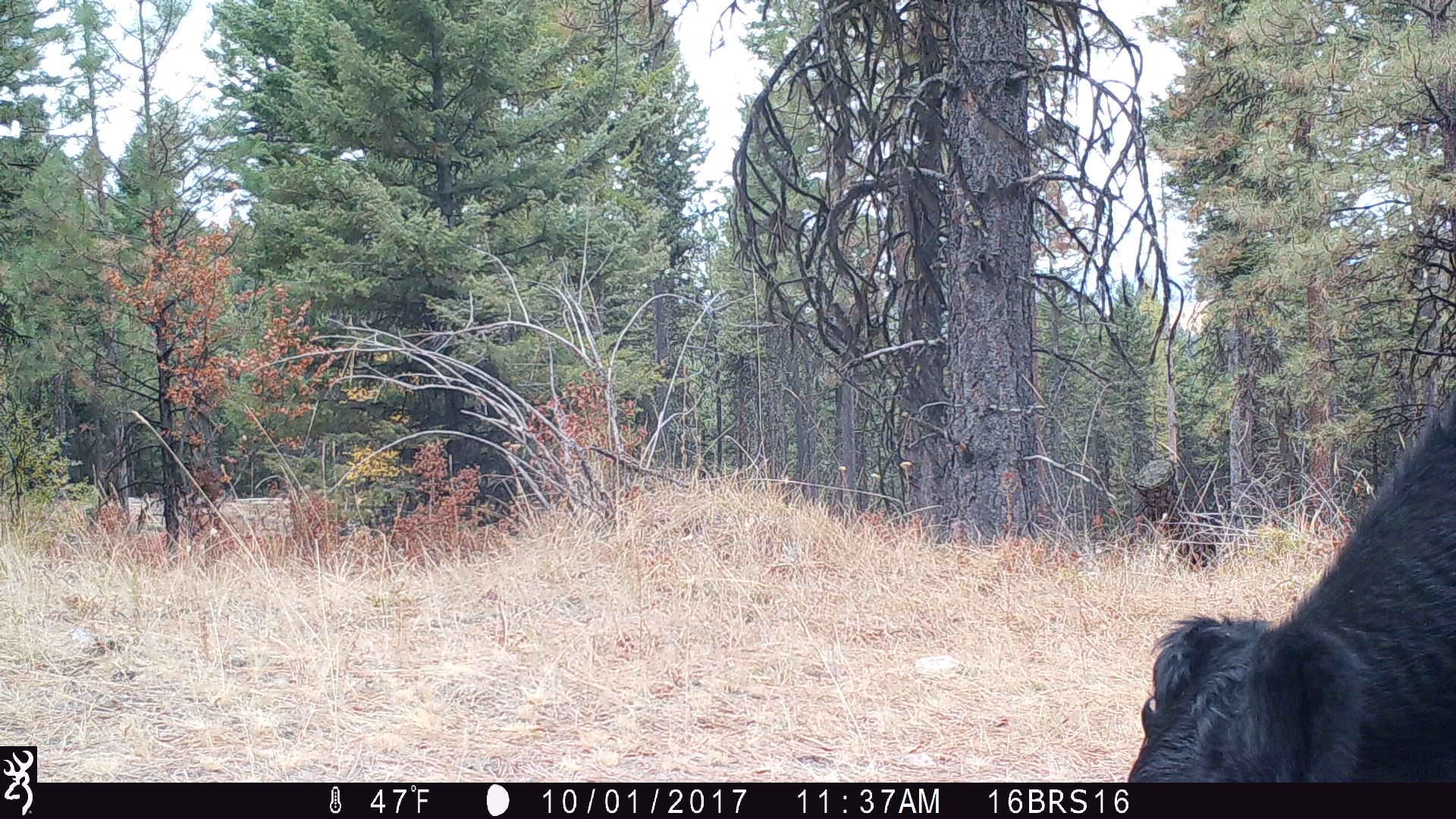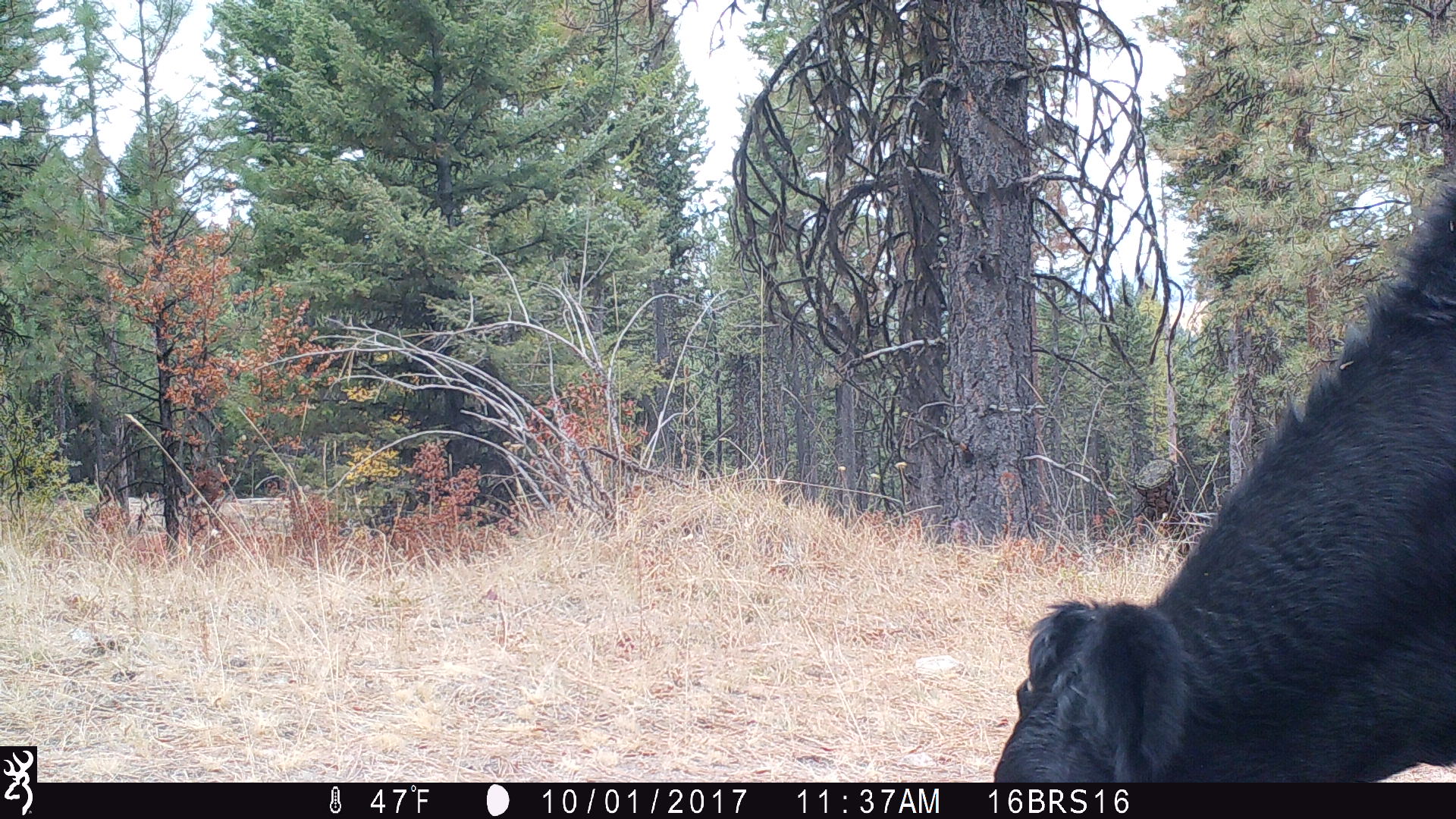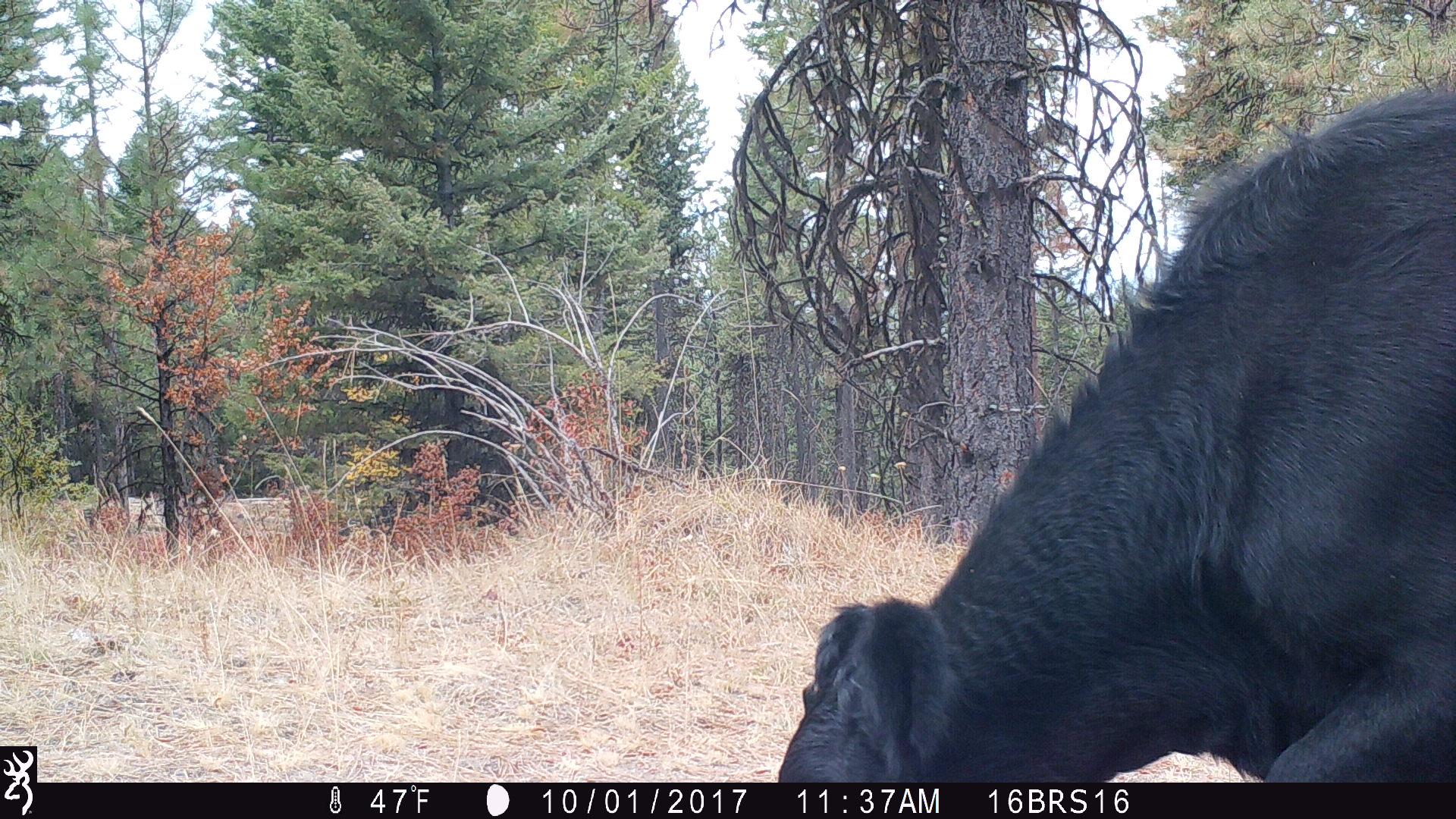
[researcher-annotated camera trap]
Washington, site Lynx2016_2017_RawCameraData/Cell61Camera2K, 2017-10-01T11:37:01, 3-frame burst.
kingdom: Animalia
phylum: Chordata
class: Mammalia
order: Artiodactyla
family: Bovidae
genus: Bos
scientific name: Bos taurus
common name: domestic cattle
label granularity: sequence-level